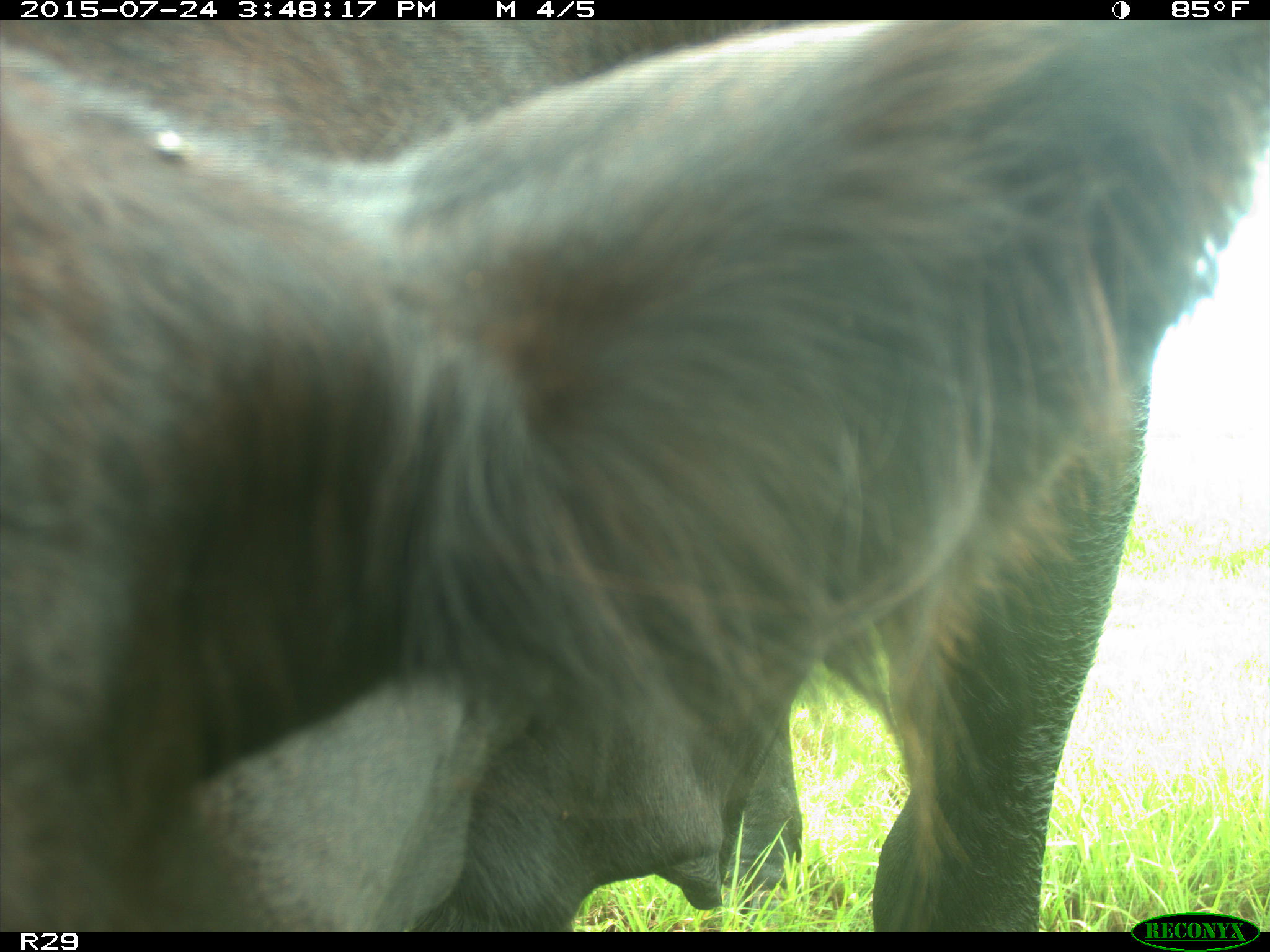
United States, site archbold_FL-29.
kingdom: Animalia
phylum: Chordata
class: Mammalia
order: Artiodactyla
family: Bovidae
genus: Bos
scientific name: Bos taurus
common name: domestic cow